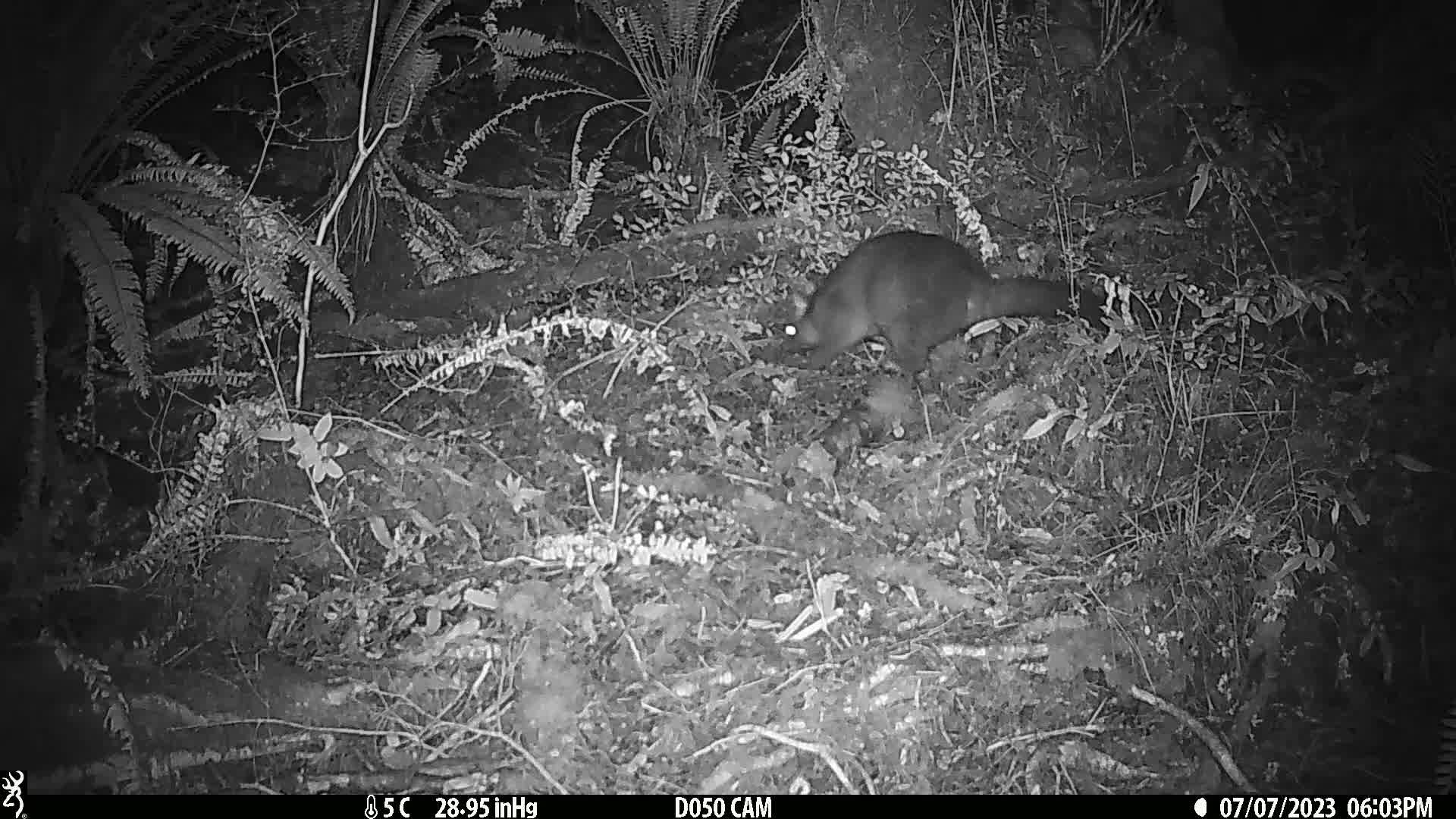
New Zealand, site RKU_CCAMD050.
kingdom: Animalia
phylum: Chordata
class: Mammalia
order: Diprotodontia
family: Phalangeridae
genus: Trichosurus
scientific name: Trichosurus vulpecula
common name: common brushtail possum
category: possum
Possum (common brushtail possum) (Trichosurus vulpecula).